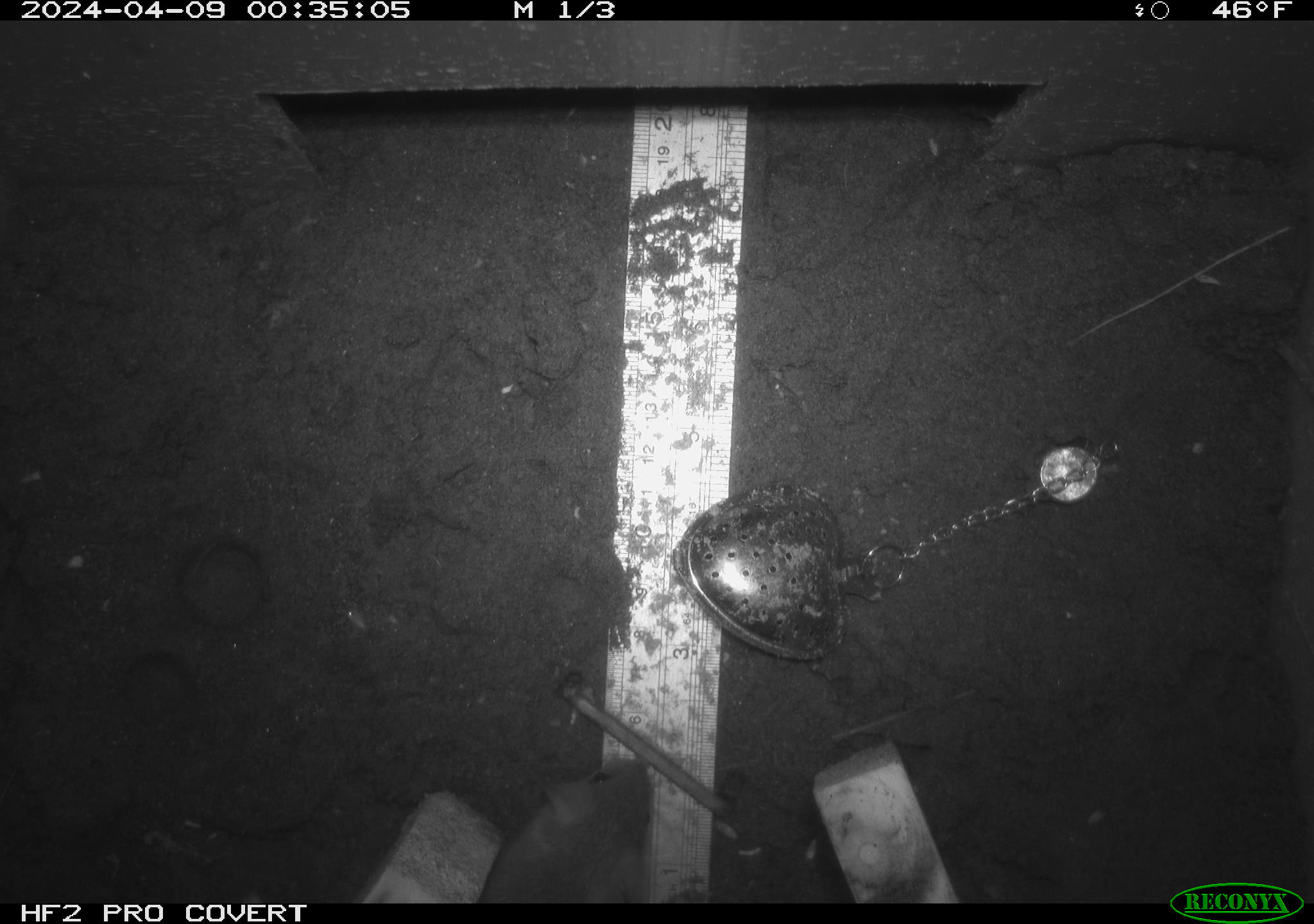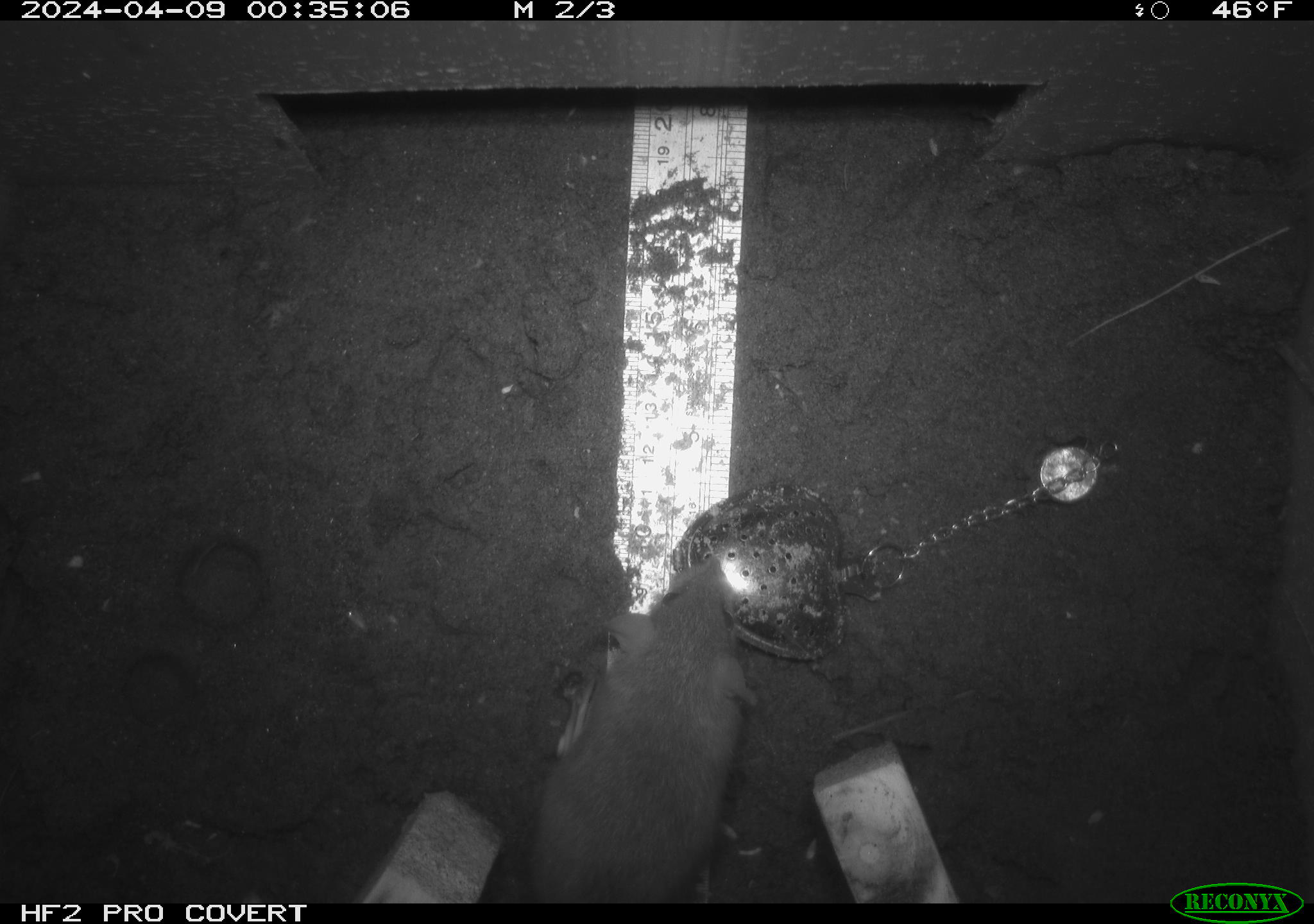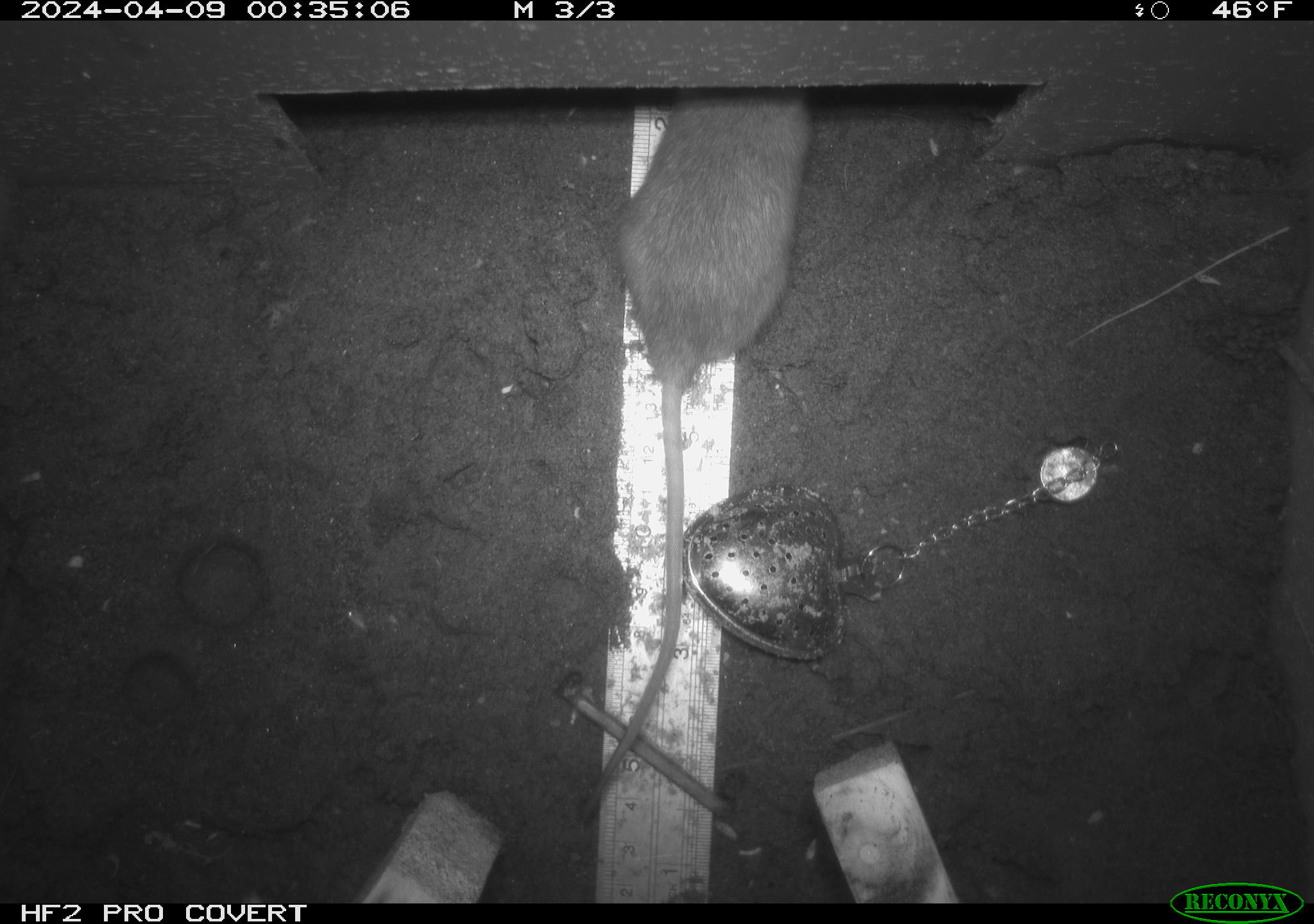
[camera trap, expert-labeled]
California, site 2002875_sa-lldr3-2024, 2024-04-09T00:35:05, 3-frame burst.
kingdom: Animalia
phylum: Chordata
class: Mammalia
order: Rodentia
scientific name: Rodentia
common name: rodent